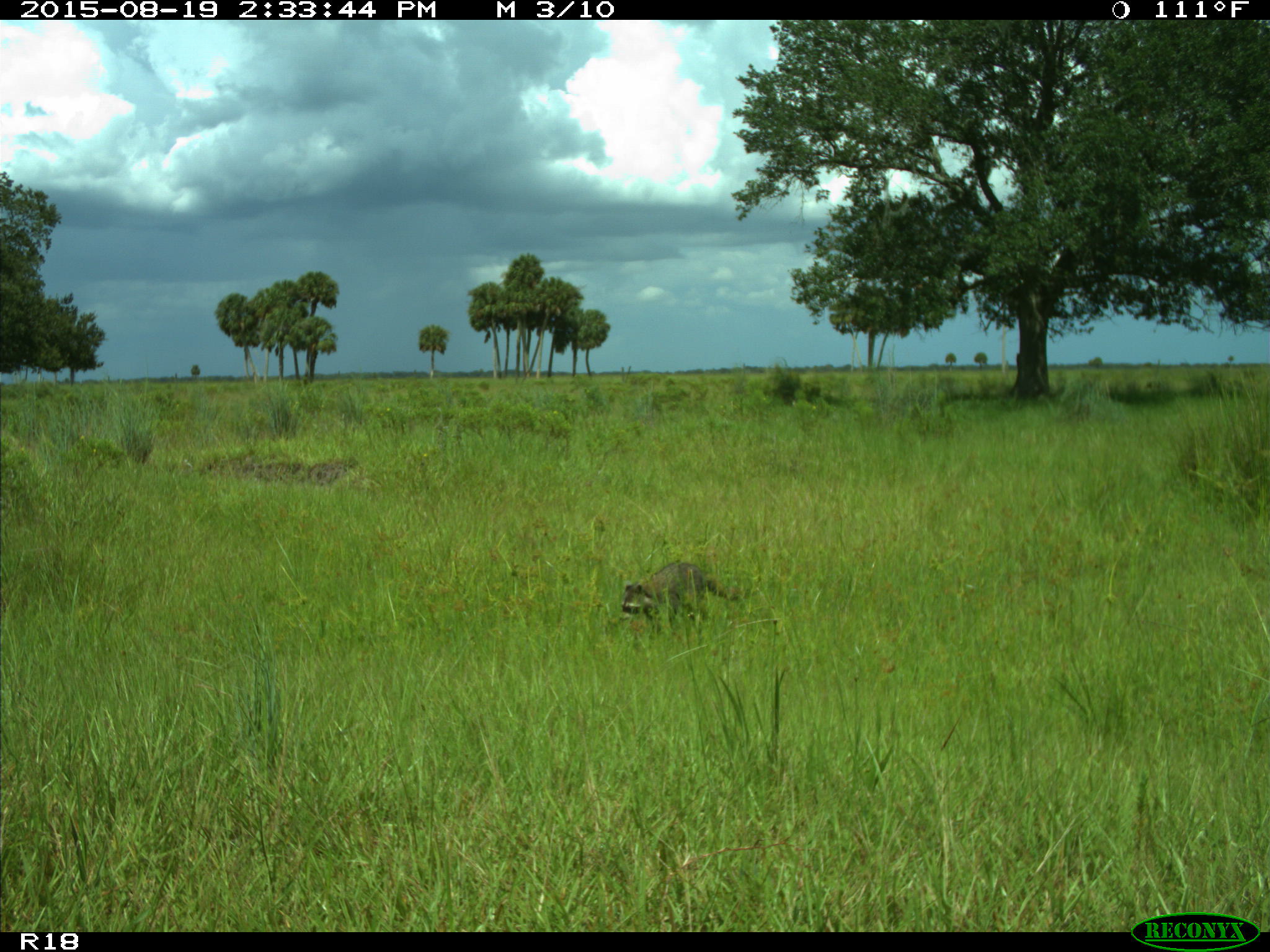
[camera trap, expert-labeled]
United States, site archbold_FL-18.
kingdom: Animalia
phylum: Chordata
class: Mammalia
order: Carnivora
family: Procyonidae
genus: Procyon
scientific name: Procyon lotor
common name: common raccoon